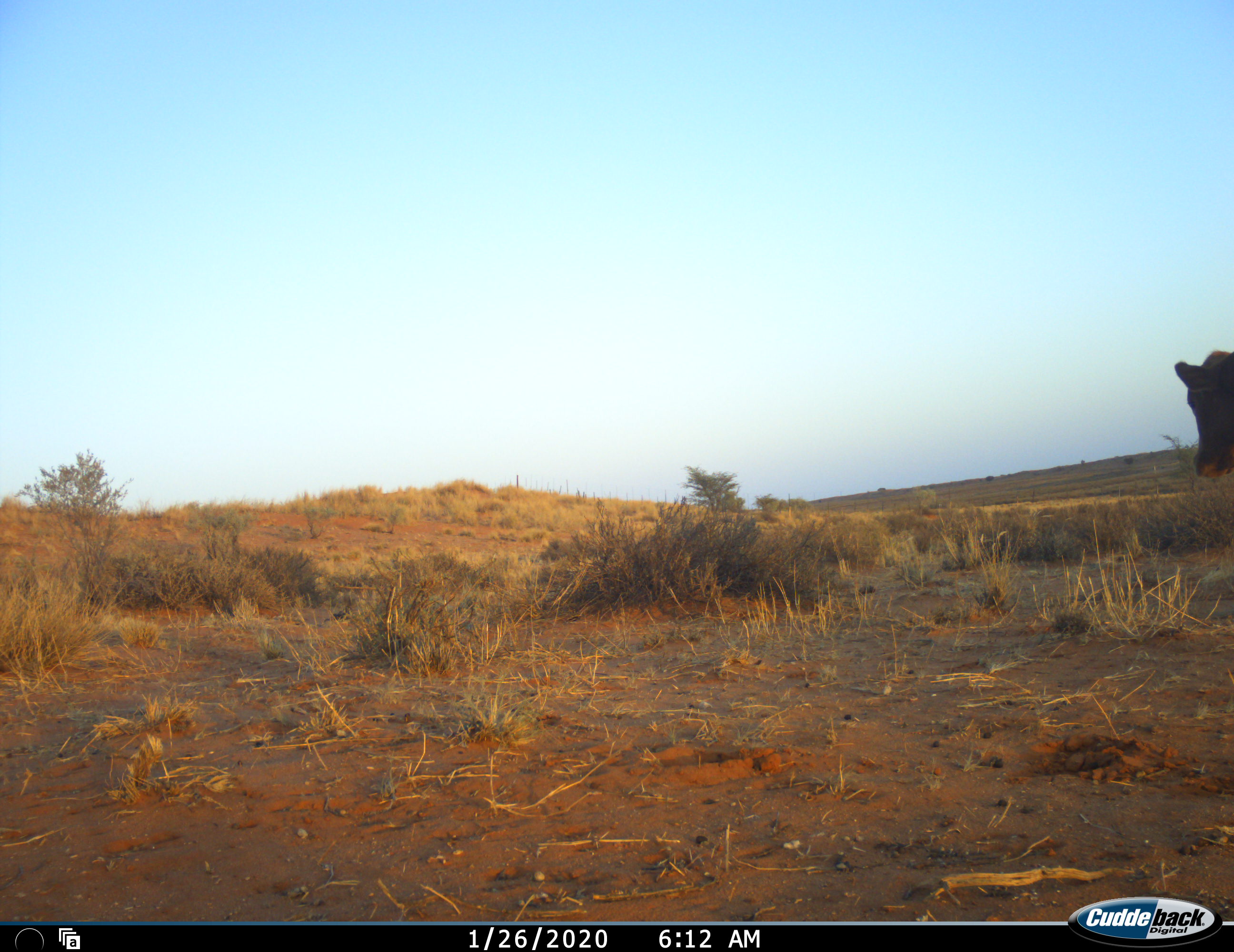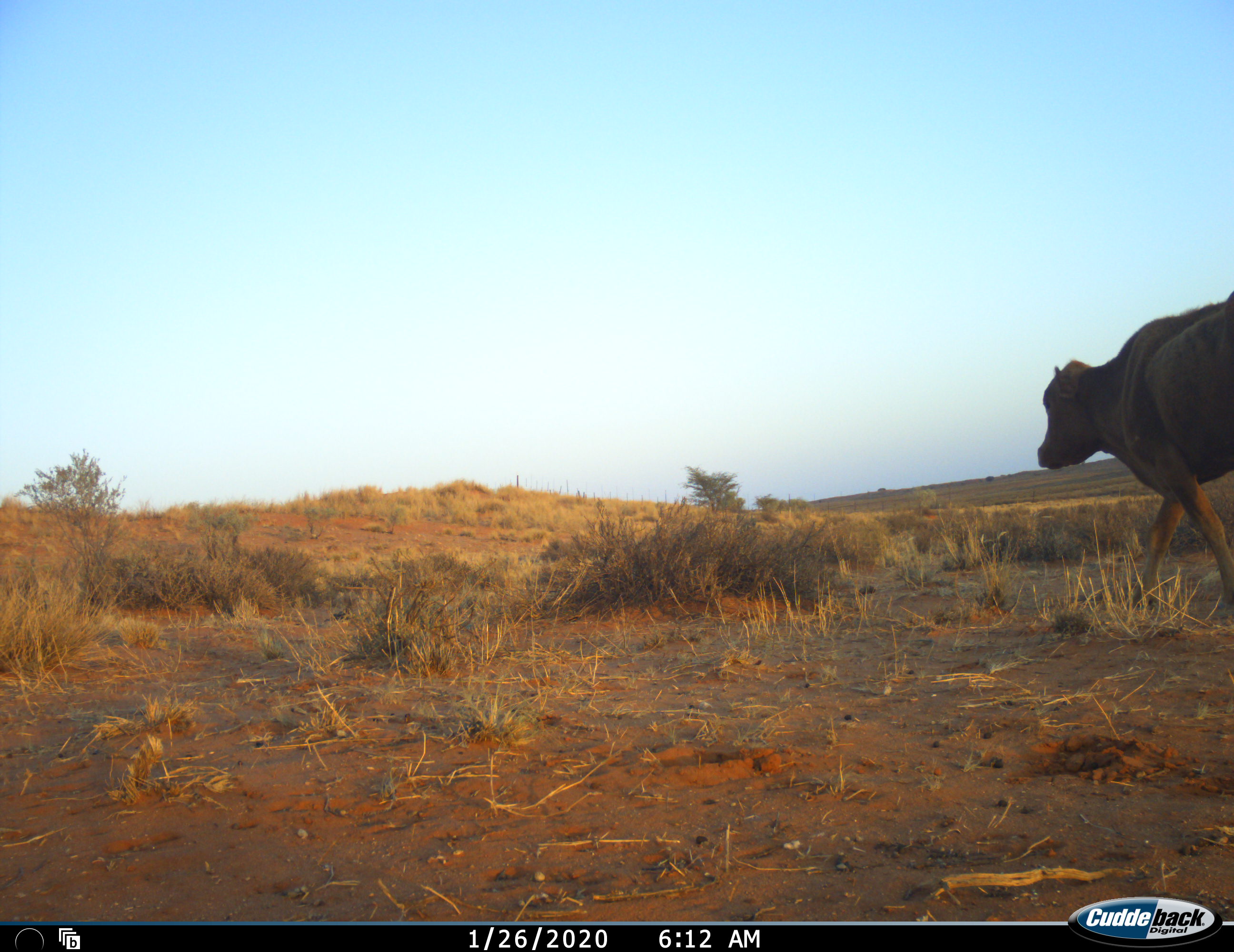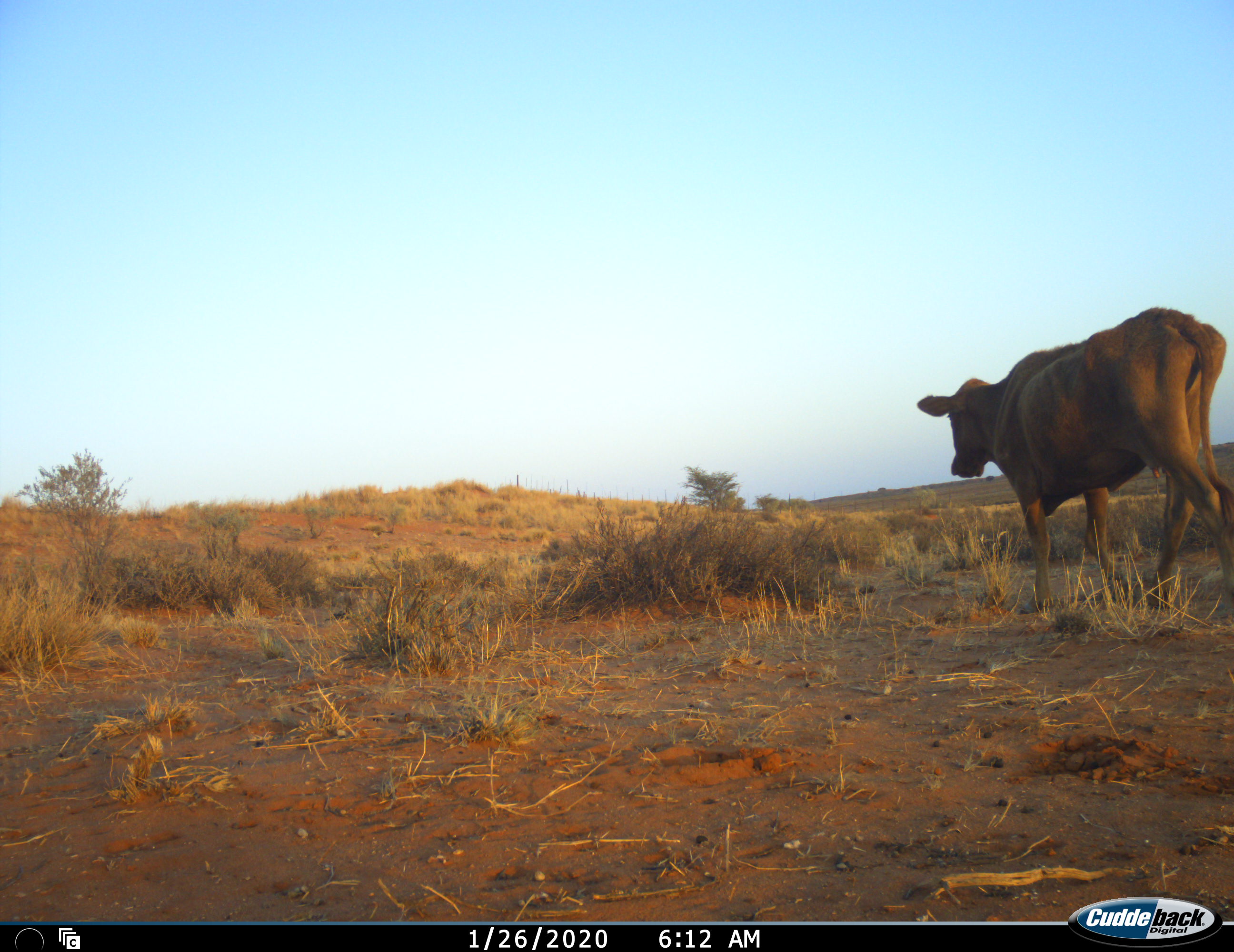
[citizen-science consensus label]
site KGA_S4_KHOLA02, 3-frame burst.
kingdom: Animalia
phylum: Chordata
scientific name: Vertebrata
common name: domestic animal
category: domesticanimal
Domesticanimal (domestic animal) (Vertebrata), count 1. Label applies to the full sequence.